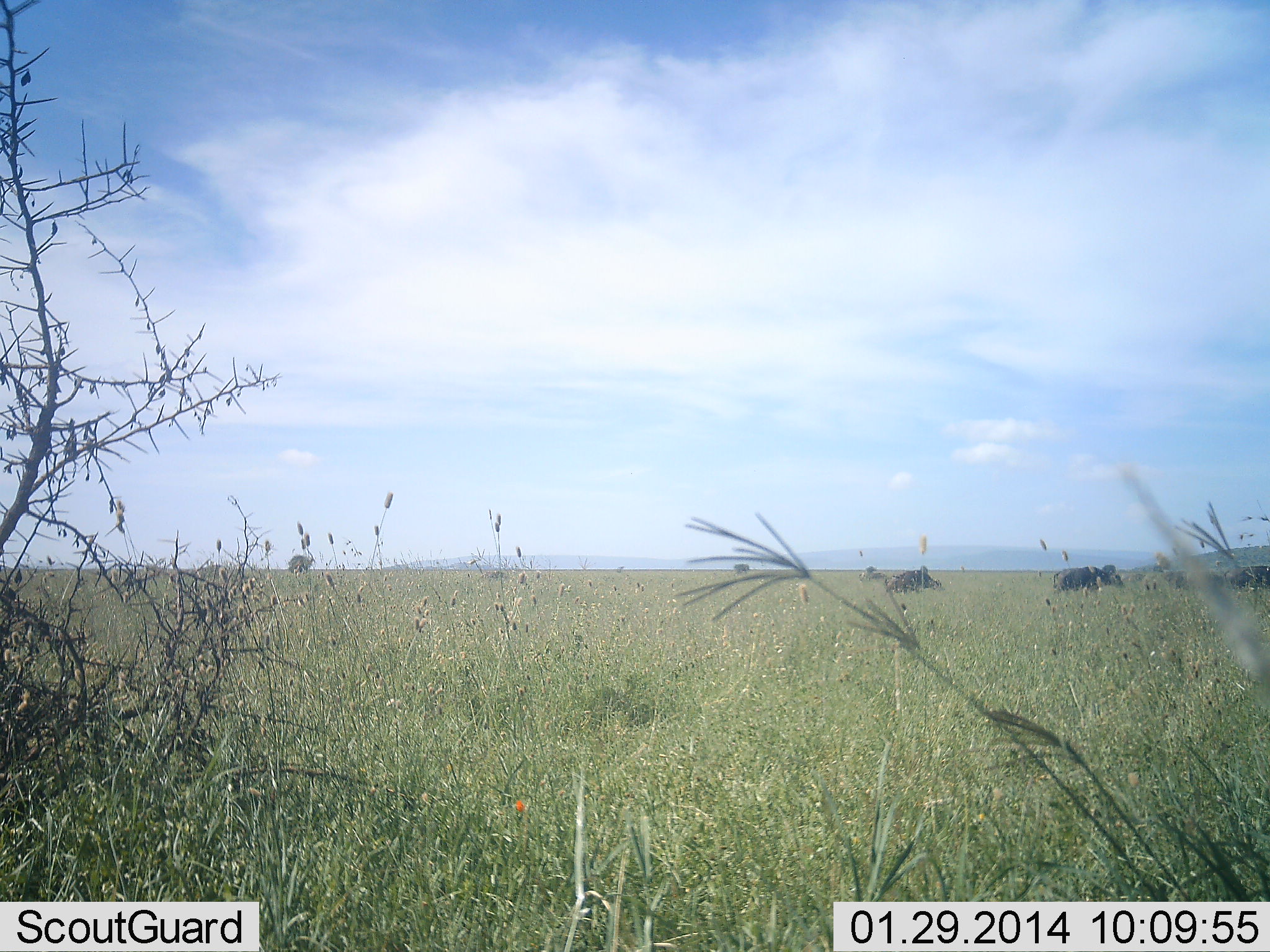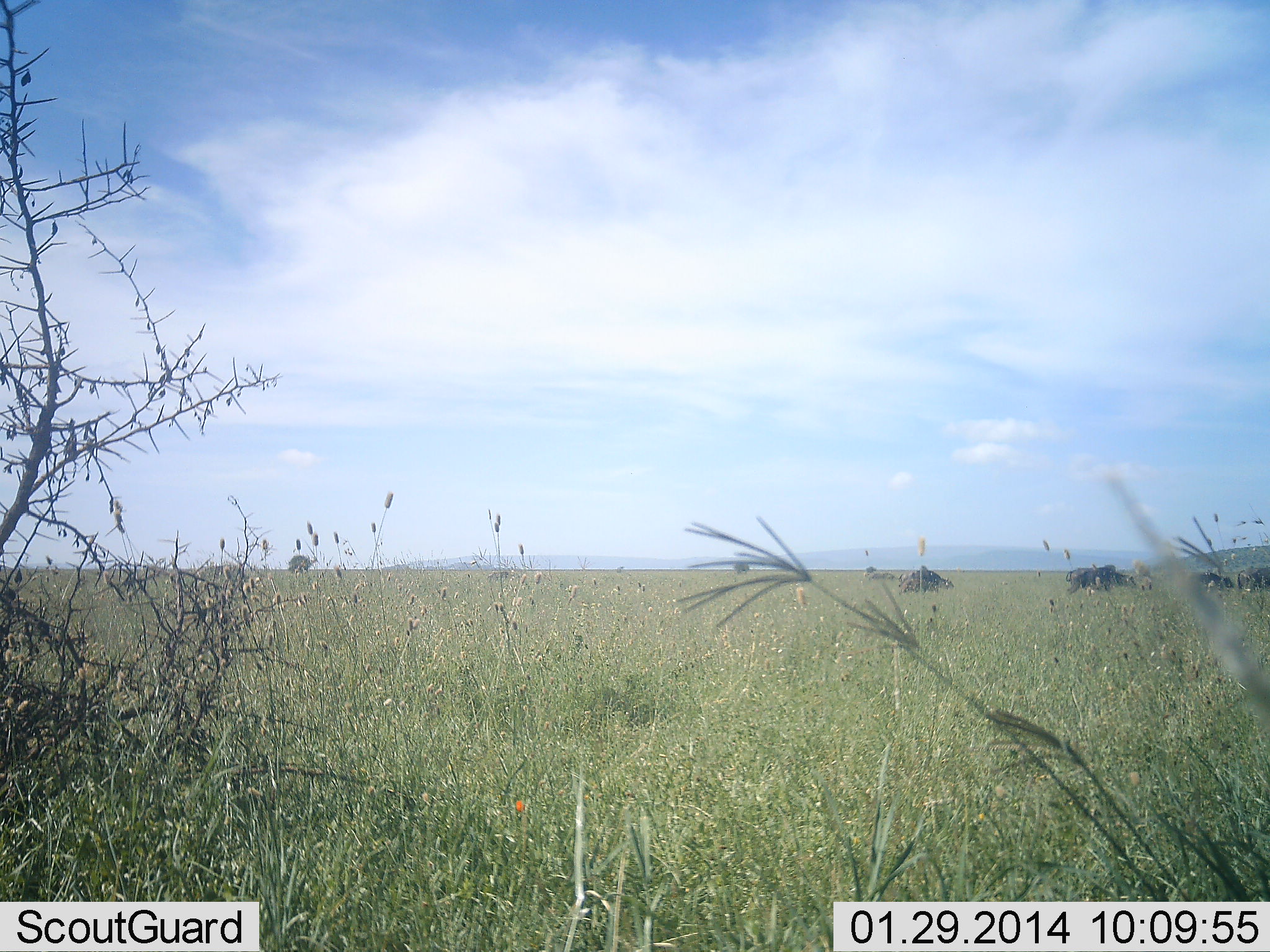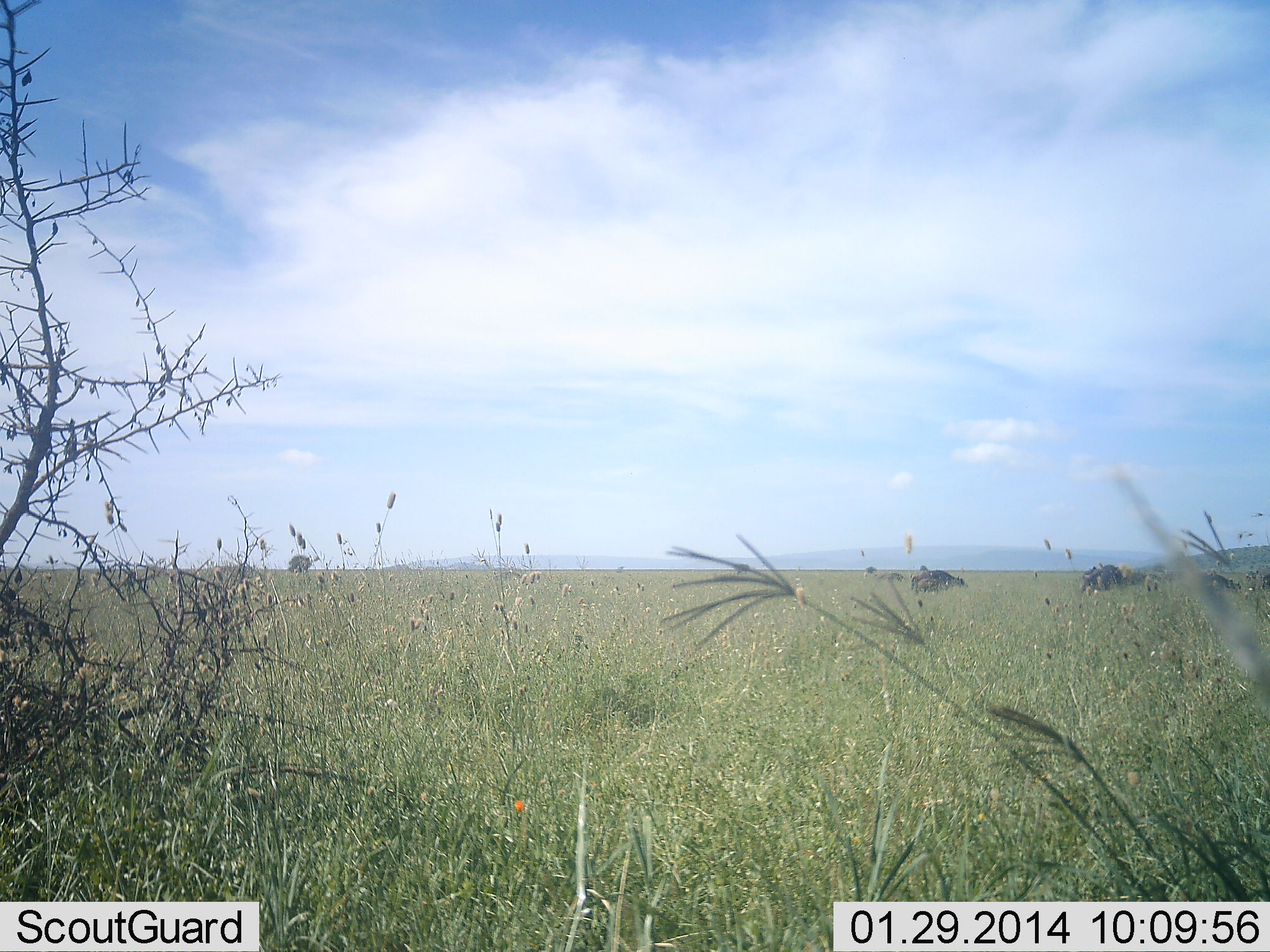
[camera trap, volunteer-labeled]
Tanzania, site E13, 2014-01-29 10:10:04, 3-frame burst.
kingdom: Animalia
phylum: Chordata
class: Mammalia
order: Artiodactyla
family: Bovidae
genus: Syncerus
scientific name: Syncerus caffer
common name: cape buffalo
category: buffalo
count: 5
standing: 0%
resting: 0%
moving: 90%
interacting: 0%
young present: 0%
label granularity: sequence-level